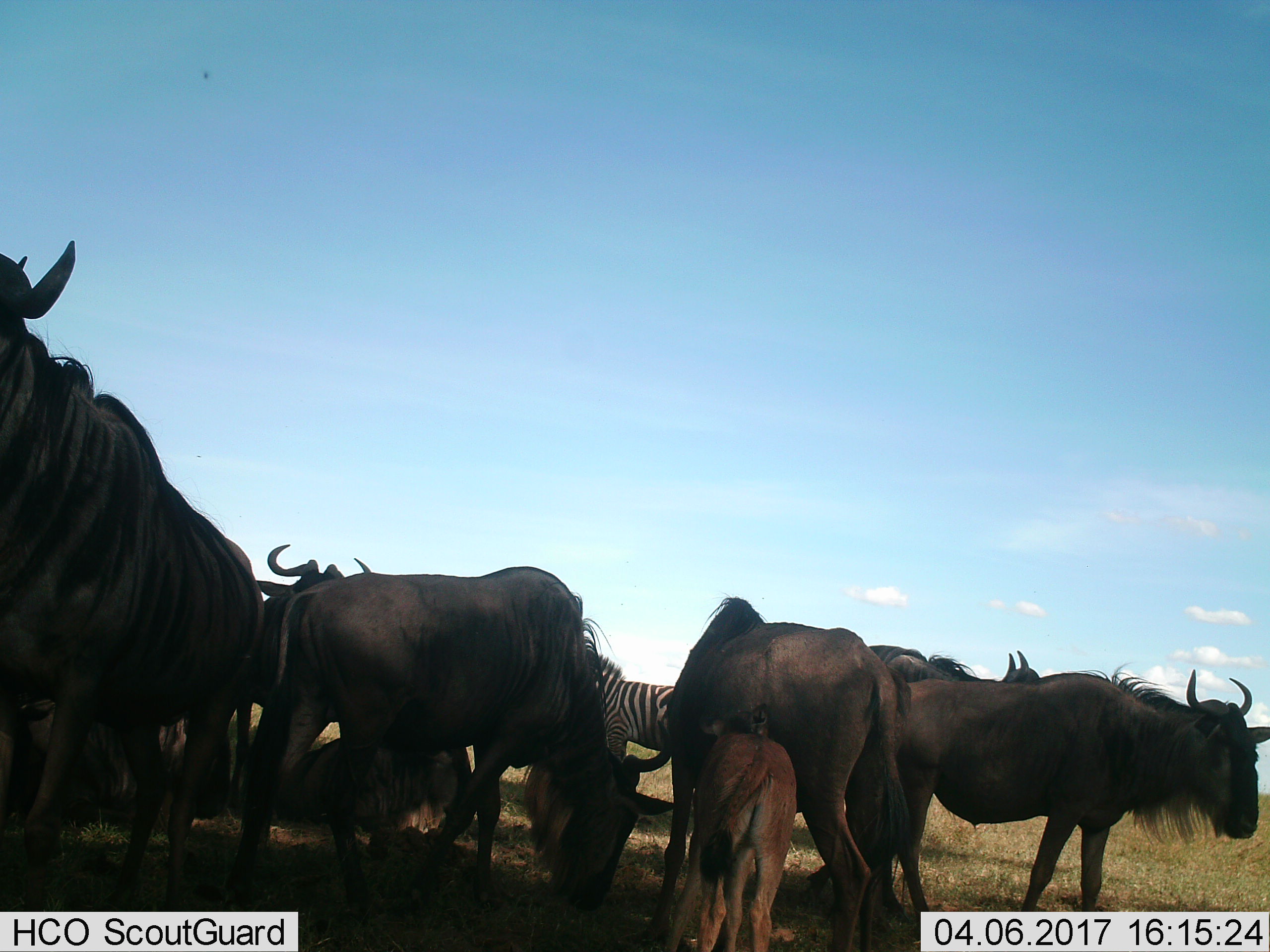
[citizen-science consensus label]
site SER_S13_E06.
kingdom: Animalia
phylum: Chordata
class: Mammalia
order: Artiodactyla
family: Bovidae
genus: Connochaetes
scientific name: Connochaetes taurinus taurinus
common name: blue wildebeest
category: wildebeestblue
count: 10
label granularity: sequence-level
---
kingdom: Animalia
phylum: Chordata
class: Mammalia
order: Perissodactyla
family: Equidae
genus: Equus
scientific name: Equus quagga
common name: plains zebra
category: zebraplains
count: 1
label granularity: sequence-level